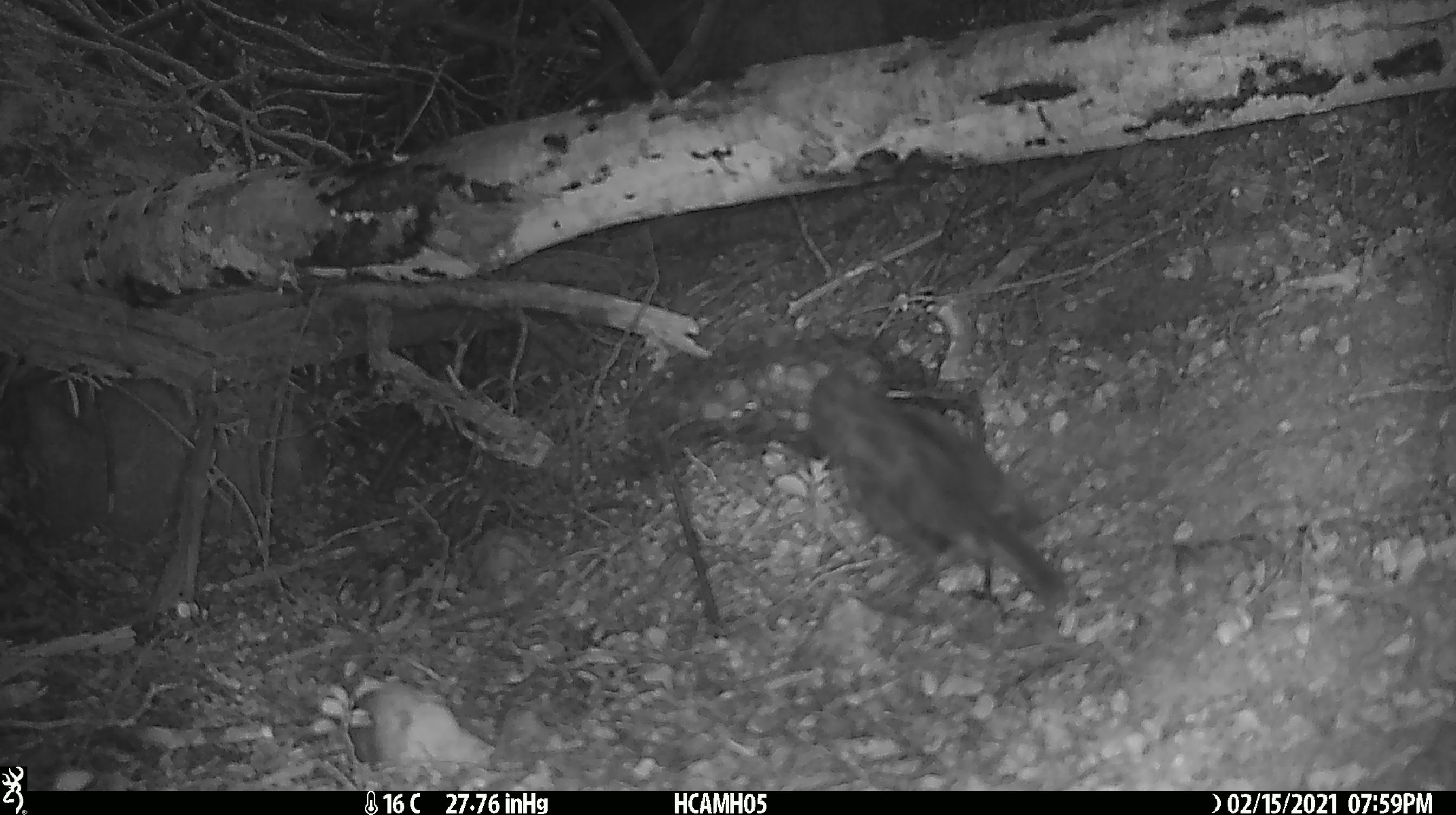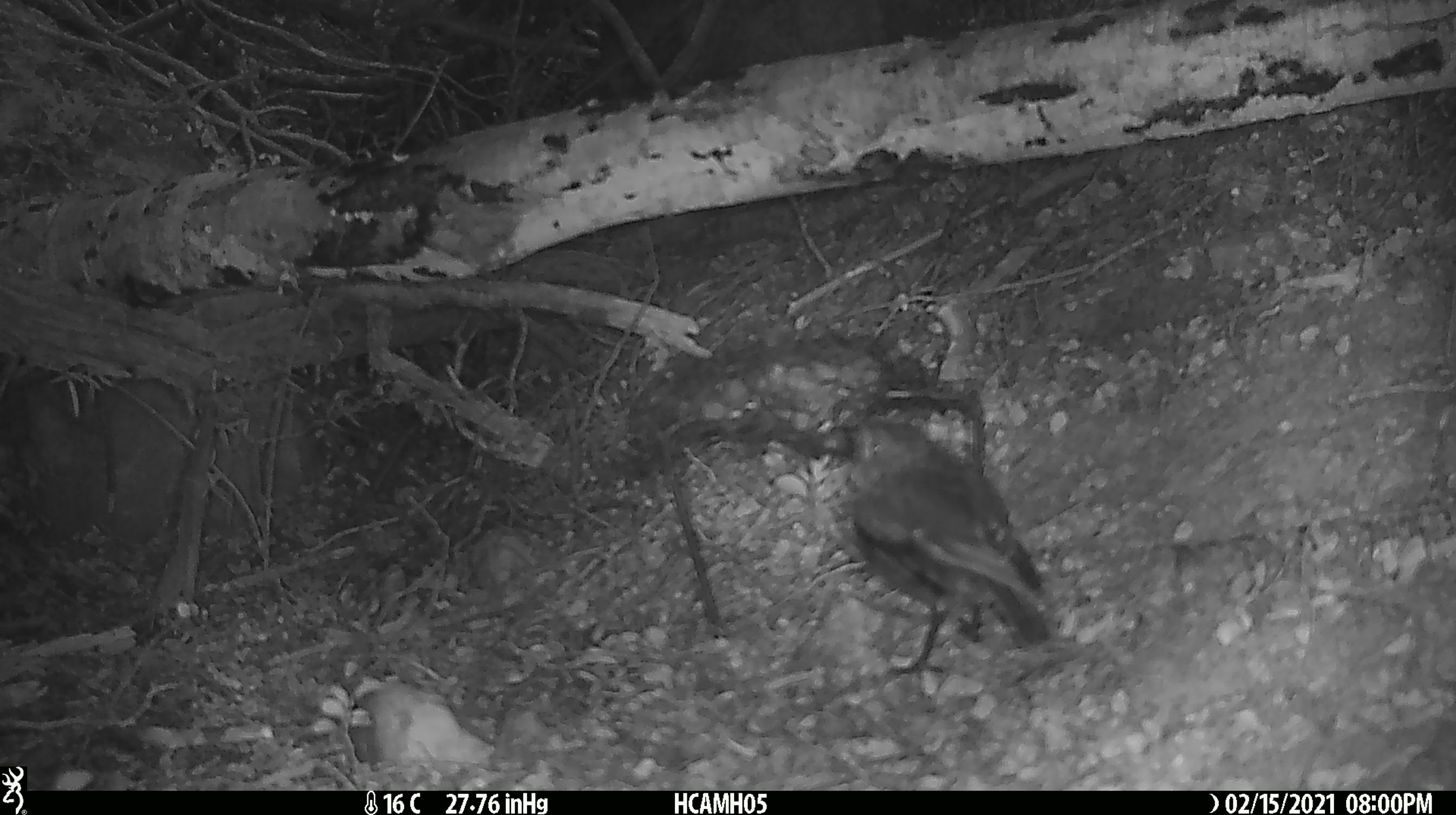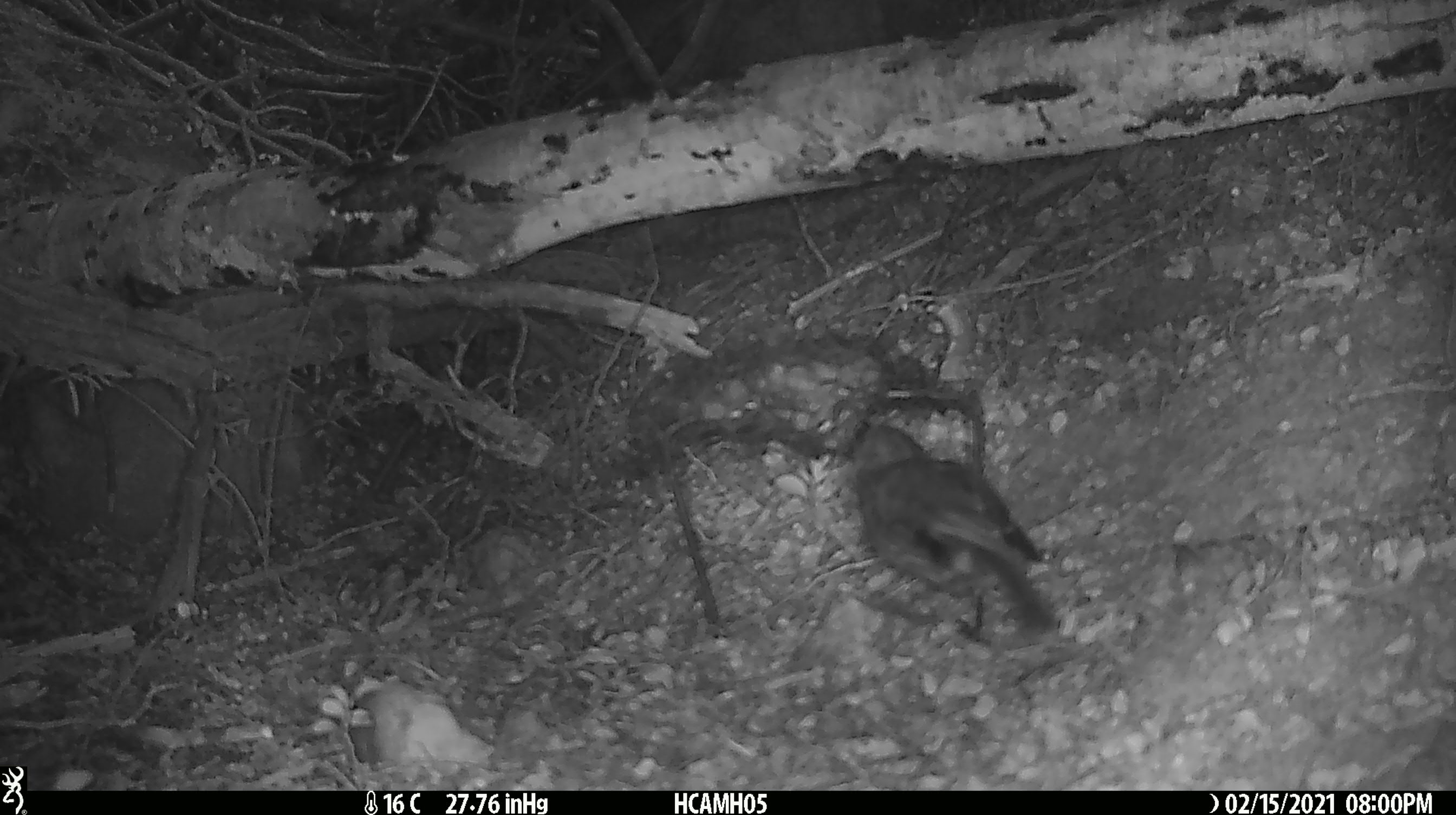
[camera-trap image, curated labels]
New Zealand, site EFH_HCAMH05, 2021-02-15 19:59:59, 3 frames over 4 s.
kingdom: Animalia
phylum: Chordata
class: Aves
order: Passeriformes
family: Petroicidae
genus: Petroica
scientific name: Petroica australis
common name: new zealand robin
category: robin